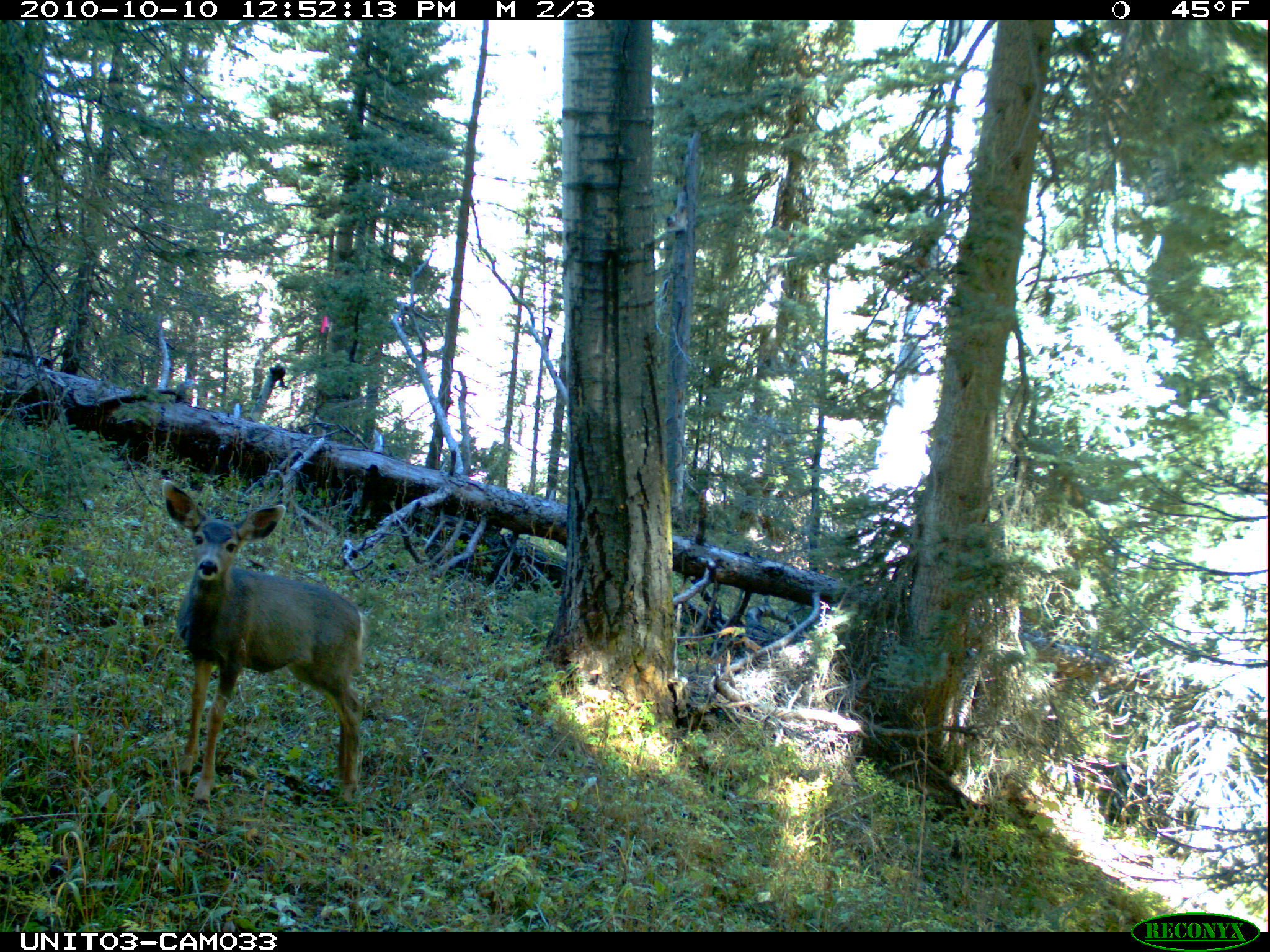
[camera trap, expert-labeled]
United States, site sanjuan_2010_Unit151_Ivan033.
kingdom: Animalia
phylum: Chordata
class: Mammalia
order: Artiodactyla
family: Cervidae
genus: Odocoileus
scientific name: Odocoileus hemionus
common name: mule deer